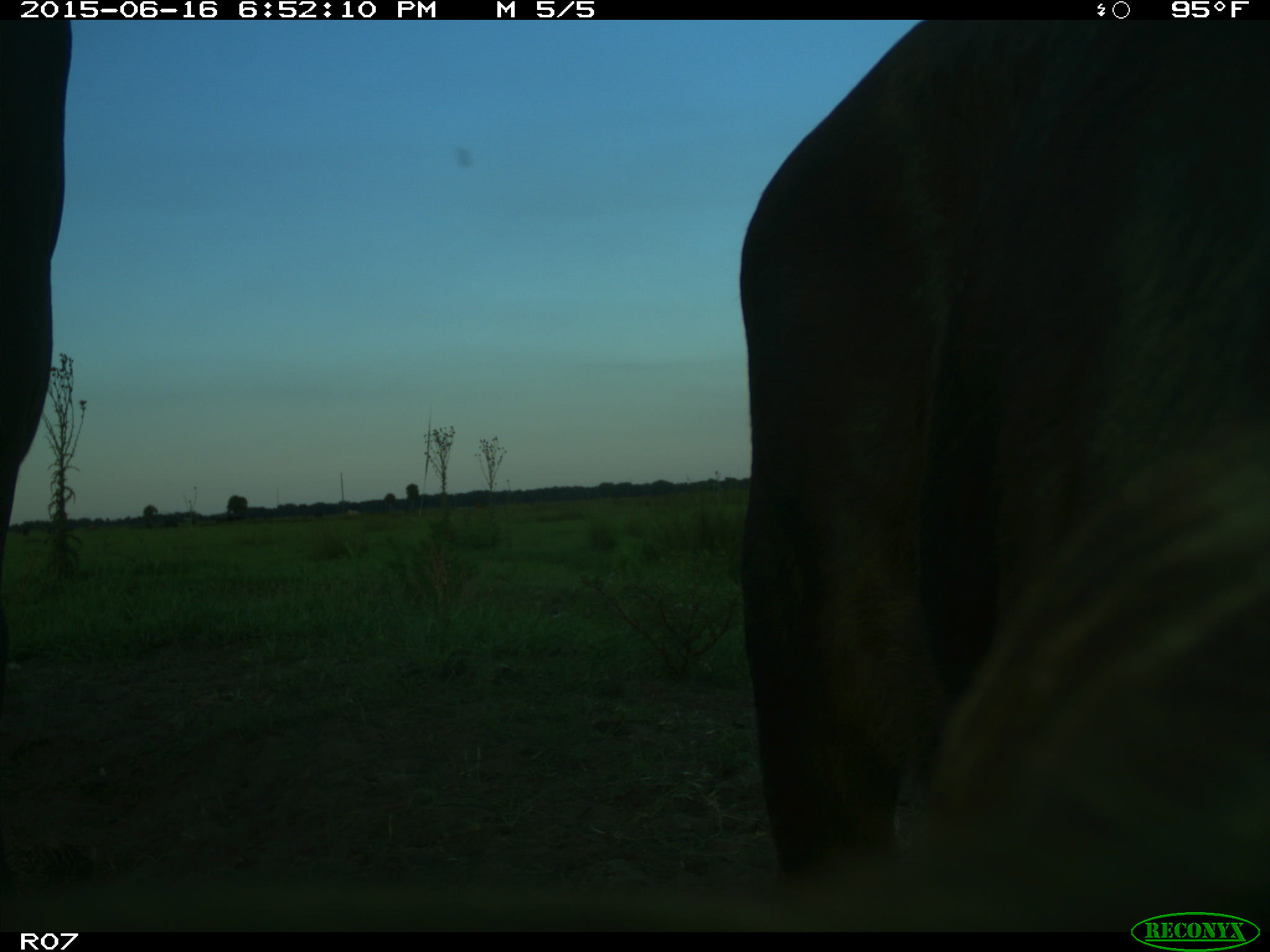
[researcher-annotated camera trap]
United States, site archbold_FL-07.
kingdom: Animalia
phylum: Chordata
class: Mammalia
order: Artiodactyla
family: Bovidae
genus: Bos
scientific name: Bos taurus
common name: domestic cow